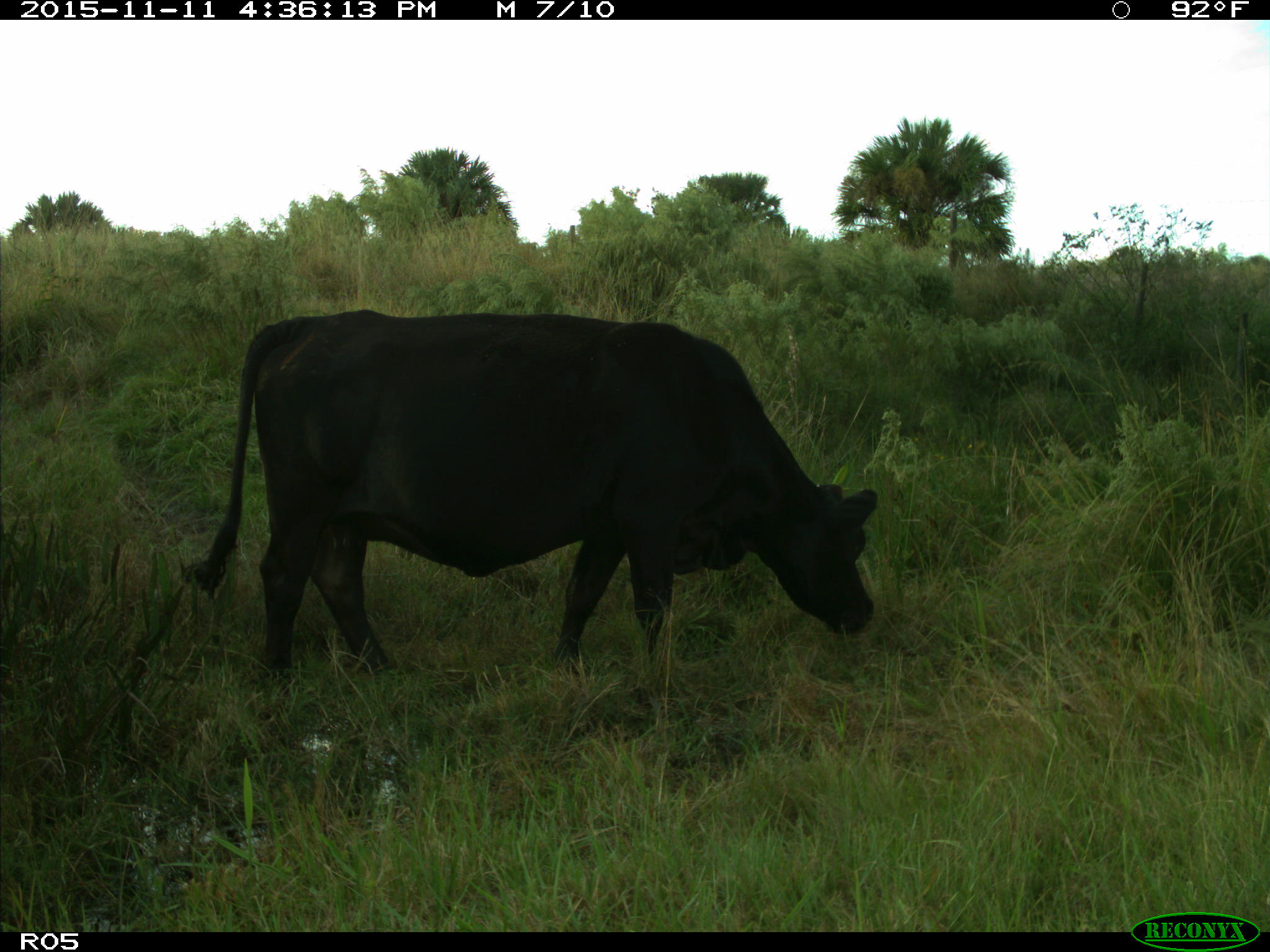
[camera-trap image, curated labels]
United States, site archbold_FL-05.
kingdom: Animalia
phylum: Chordata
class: Mammalia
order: Artiodactyla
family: Bovidae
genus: Bos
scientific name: Bos taurus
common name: domestic cow